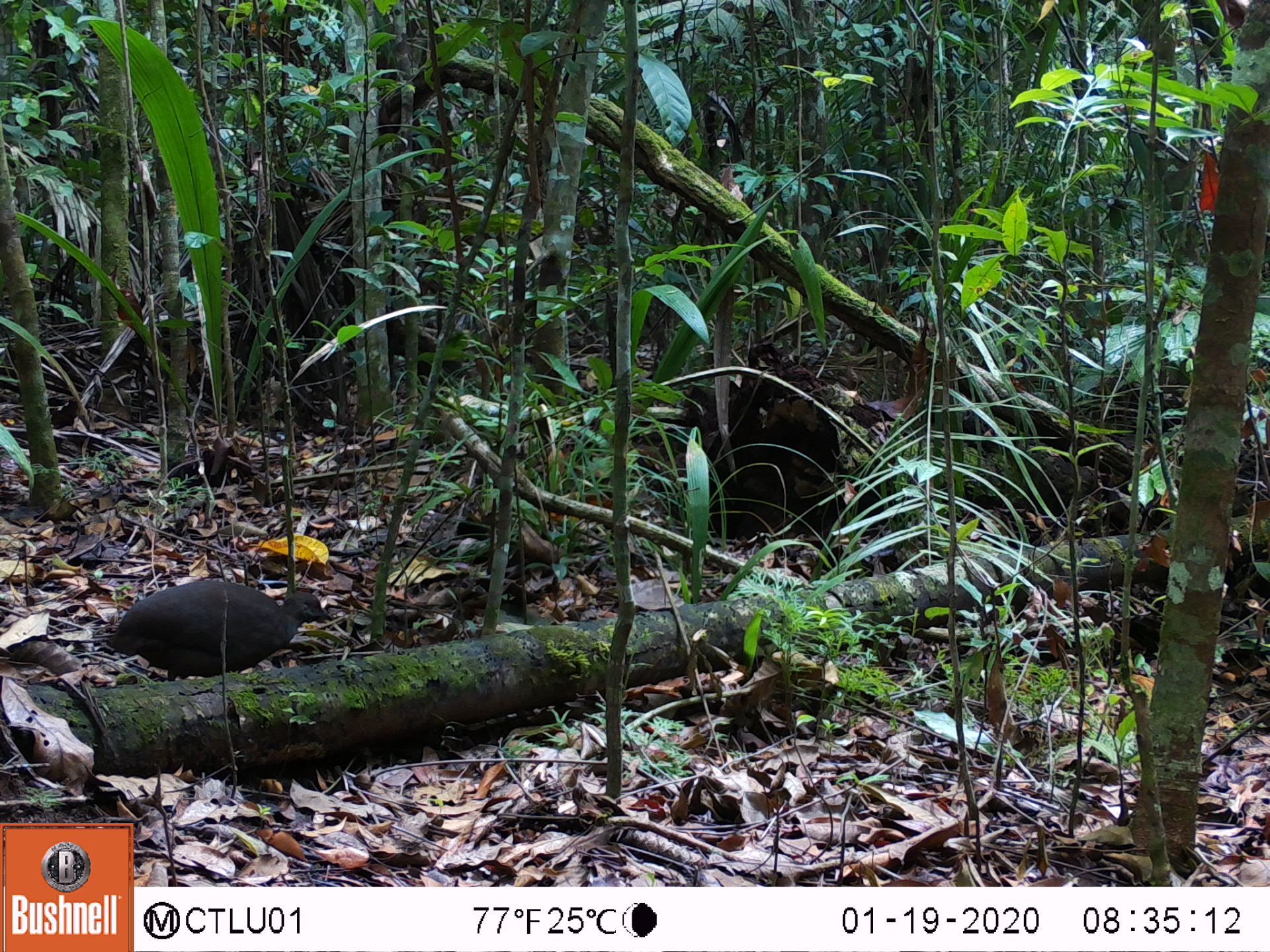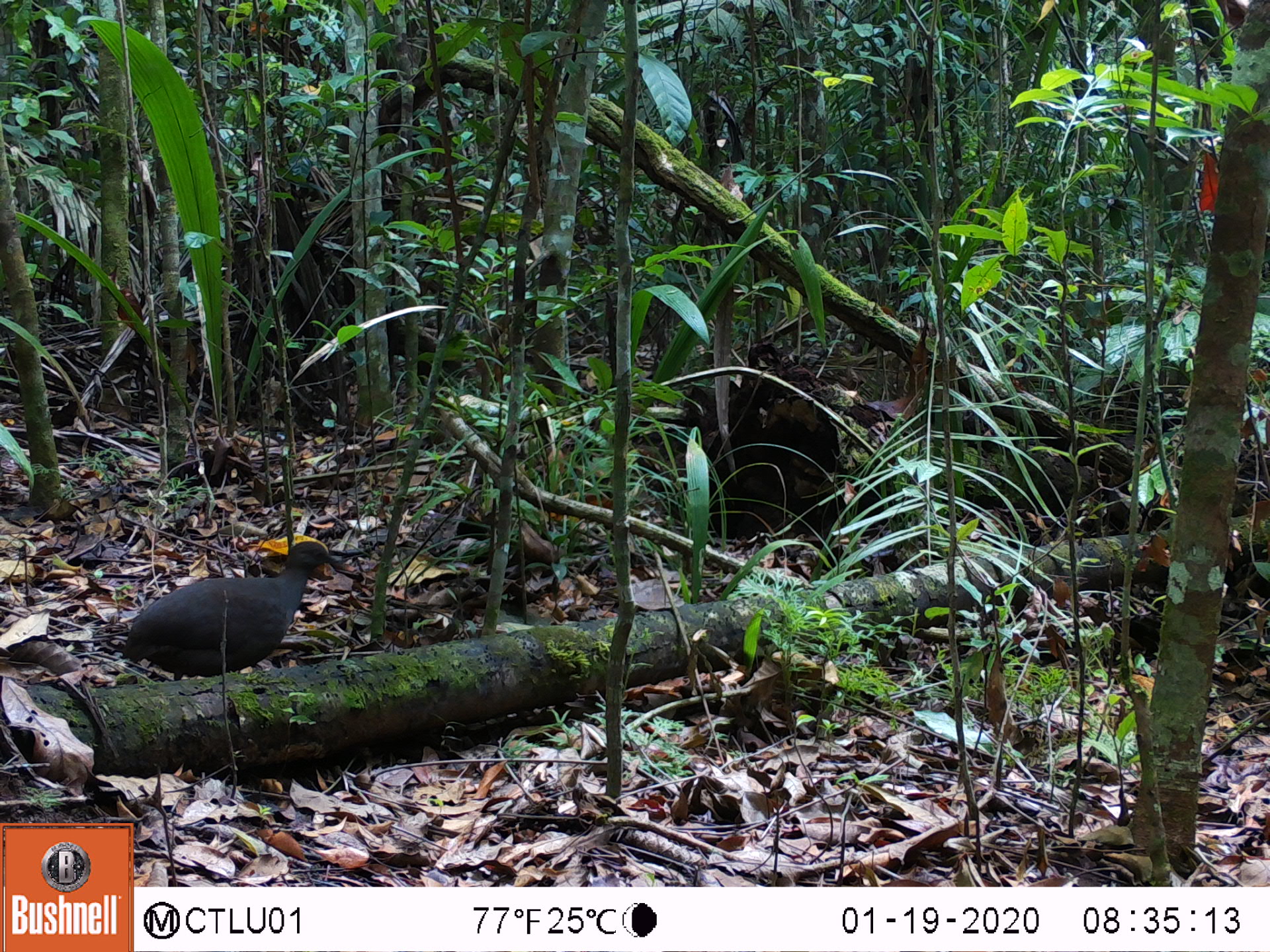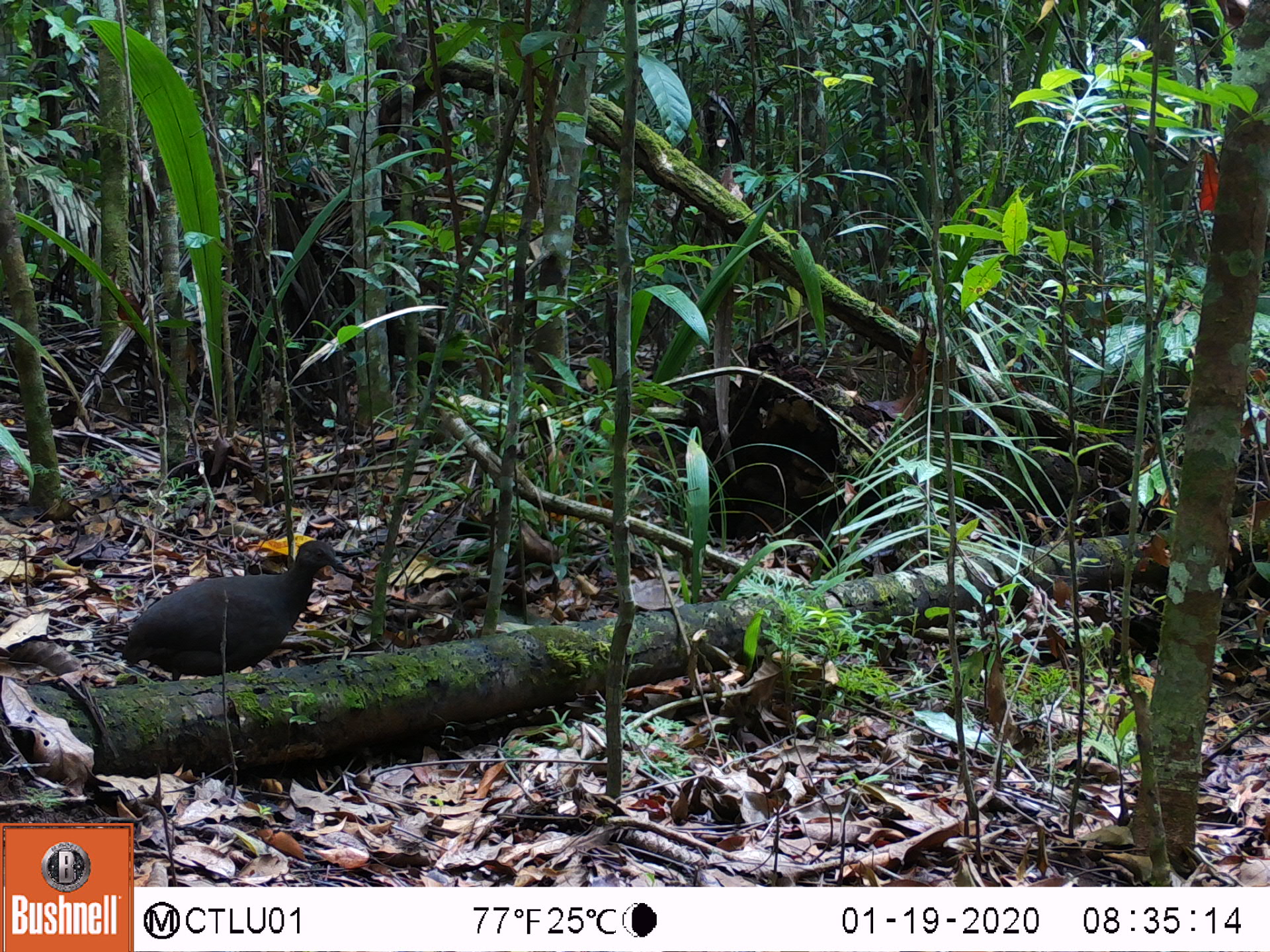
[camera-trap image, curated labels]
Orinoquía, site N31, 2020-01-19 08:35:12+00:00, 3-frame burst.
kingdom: Animalia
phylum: Chordata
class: Aves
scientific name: Aves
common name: bird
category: unknown bird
Unknown bird (bird) (Aves).